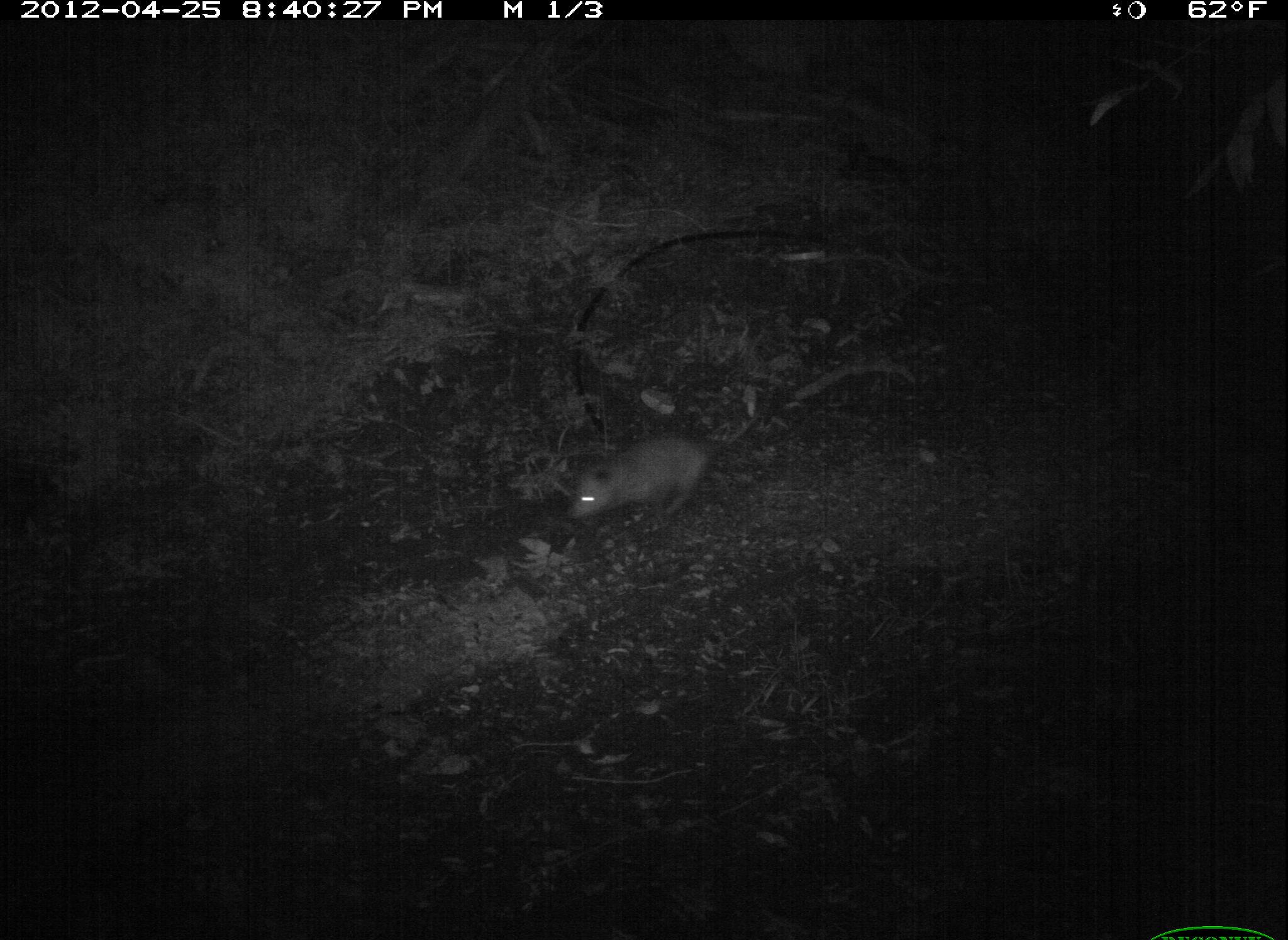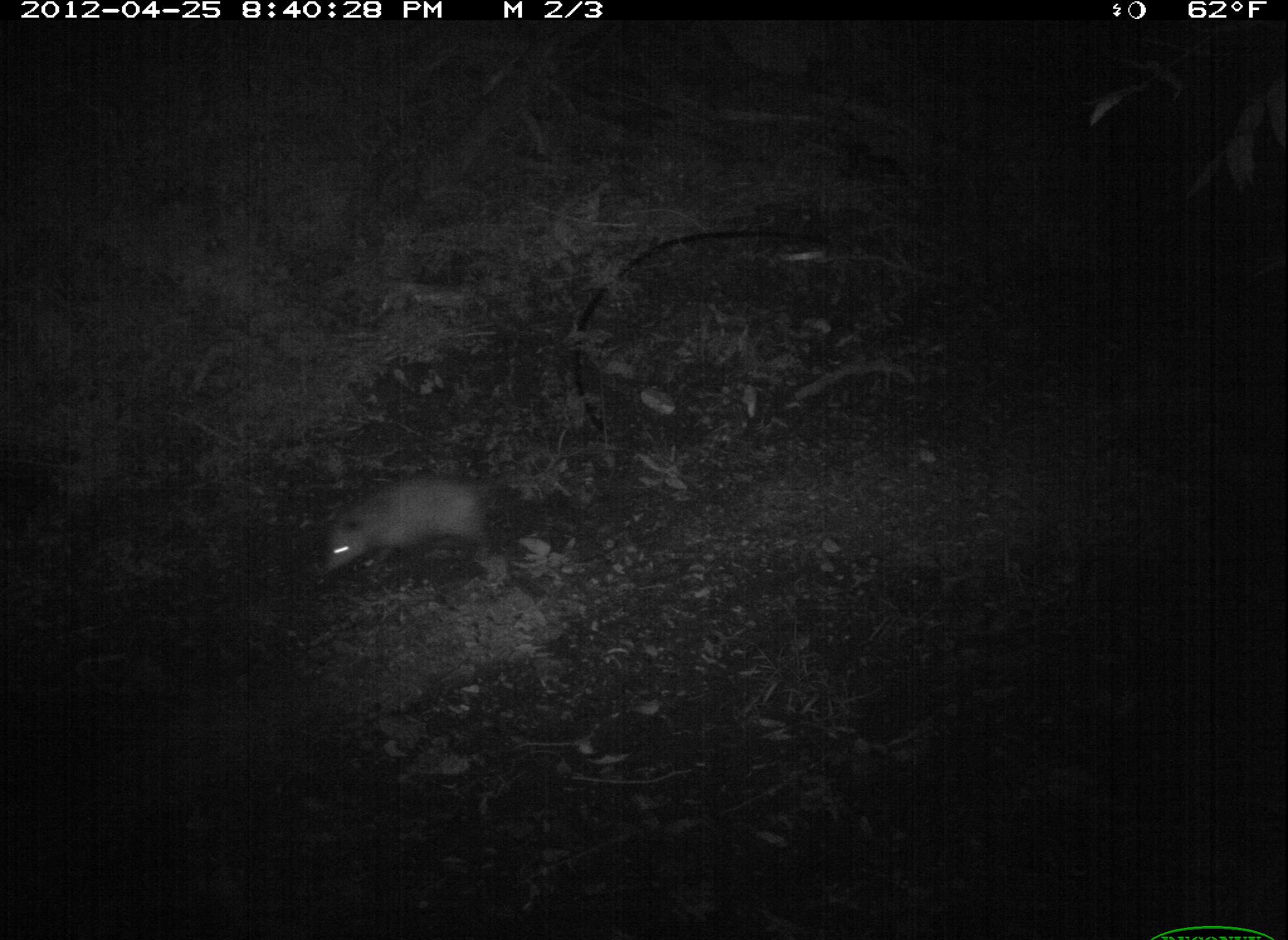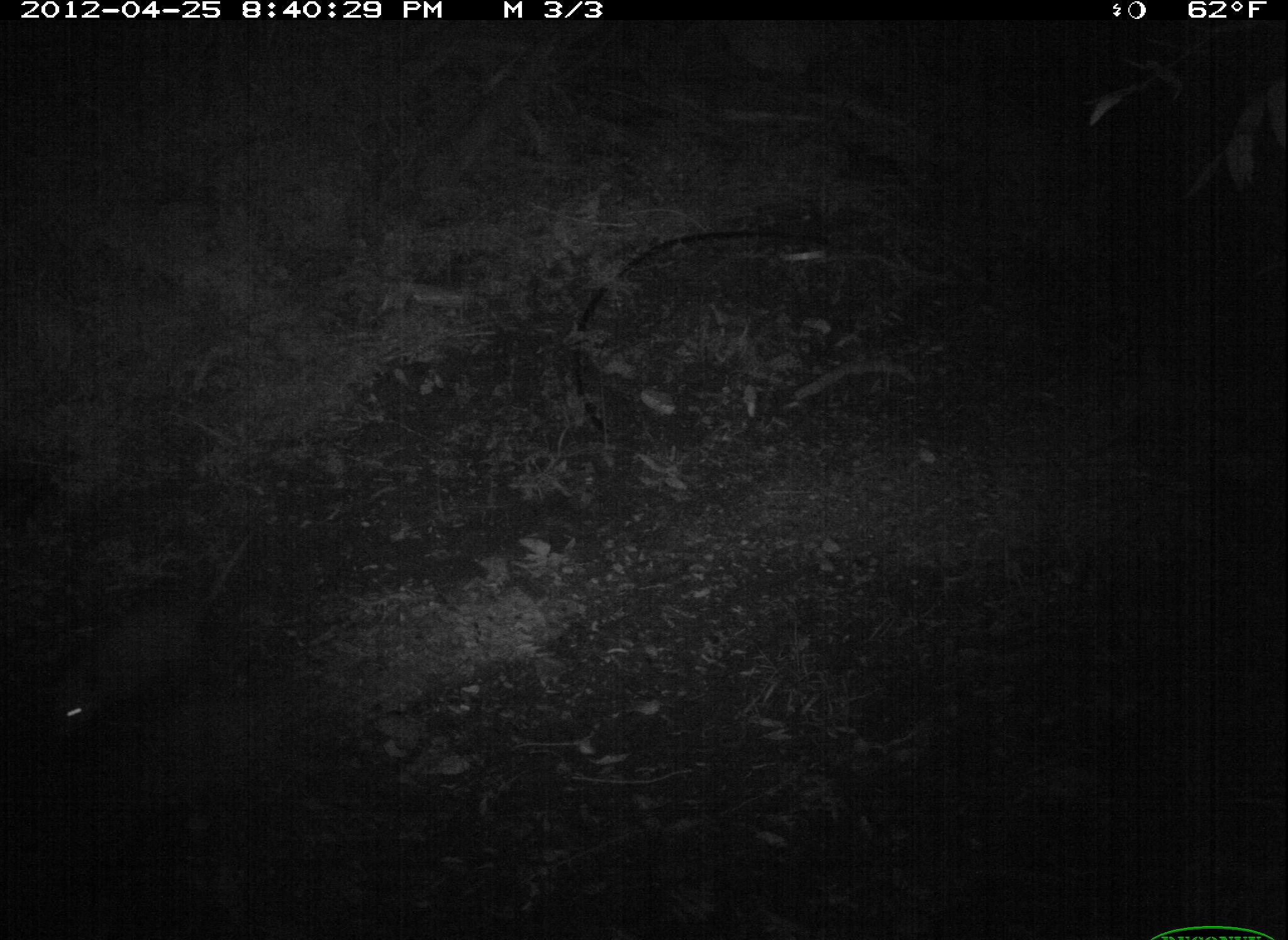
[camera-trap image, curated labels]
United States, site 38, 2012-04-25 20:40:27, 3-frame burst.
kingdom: Animalia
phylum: Chordata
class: Mammalia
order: Didelphimorphia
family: Didelphidae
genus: Didelphis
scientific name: Didelphis virginiana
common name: virginia opossum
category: opossum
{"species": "opossum (virginia opossum) (Didelphis virginiana)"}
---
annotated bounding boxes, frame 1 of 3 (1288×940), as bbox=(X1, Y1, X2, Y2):
opossum: bbox=(557, 403, 762, 540)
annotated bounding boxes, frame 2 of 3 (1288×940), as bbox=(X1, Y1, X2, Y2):
opossum: bbox=(312, 457, 539, 594)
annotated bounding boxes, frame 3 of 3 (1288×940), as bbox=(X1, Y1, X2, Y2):
opossum: bbox=(40, 538, 250, 751)